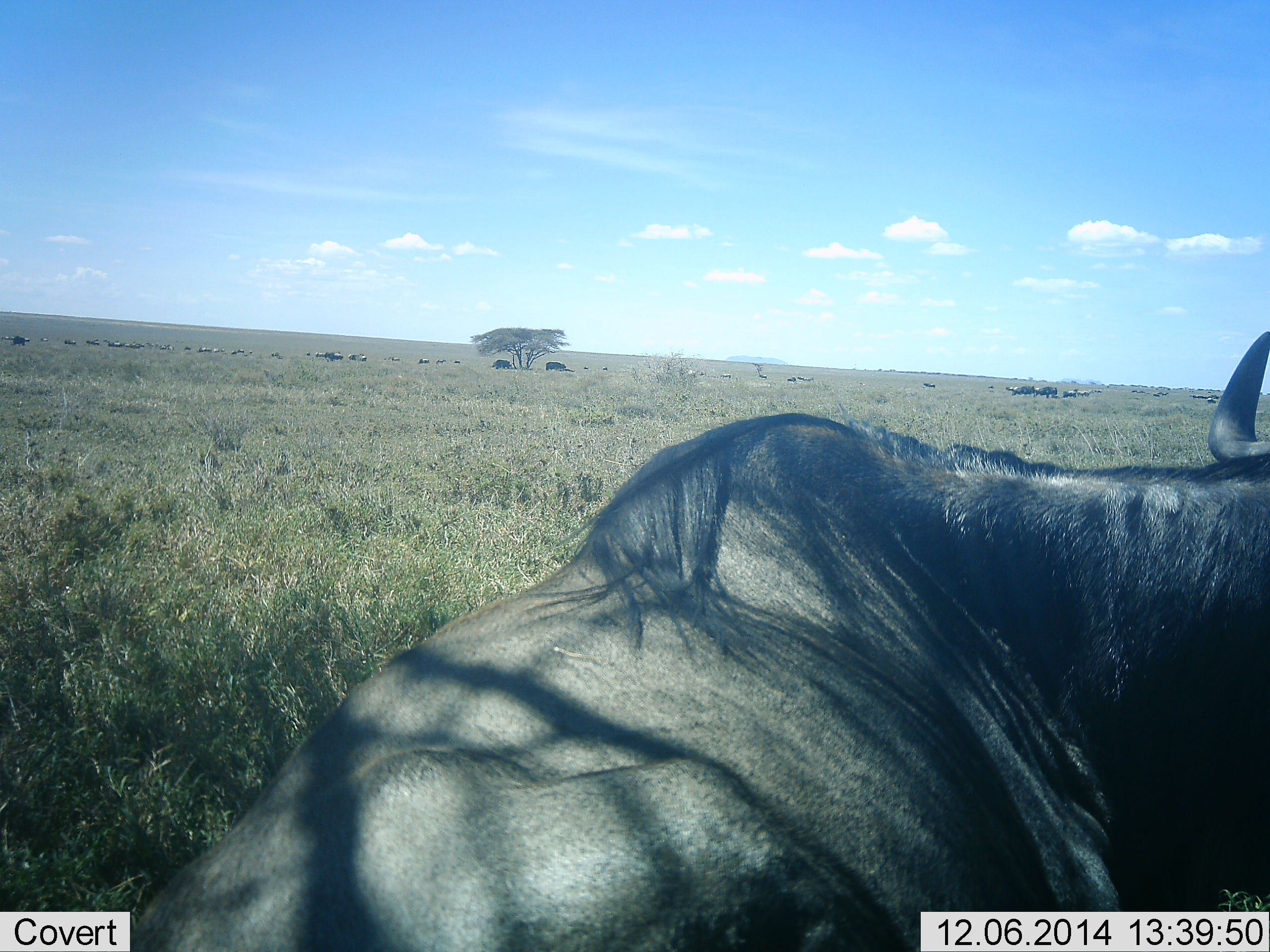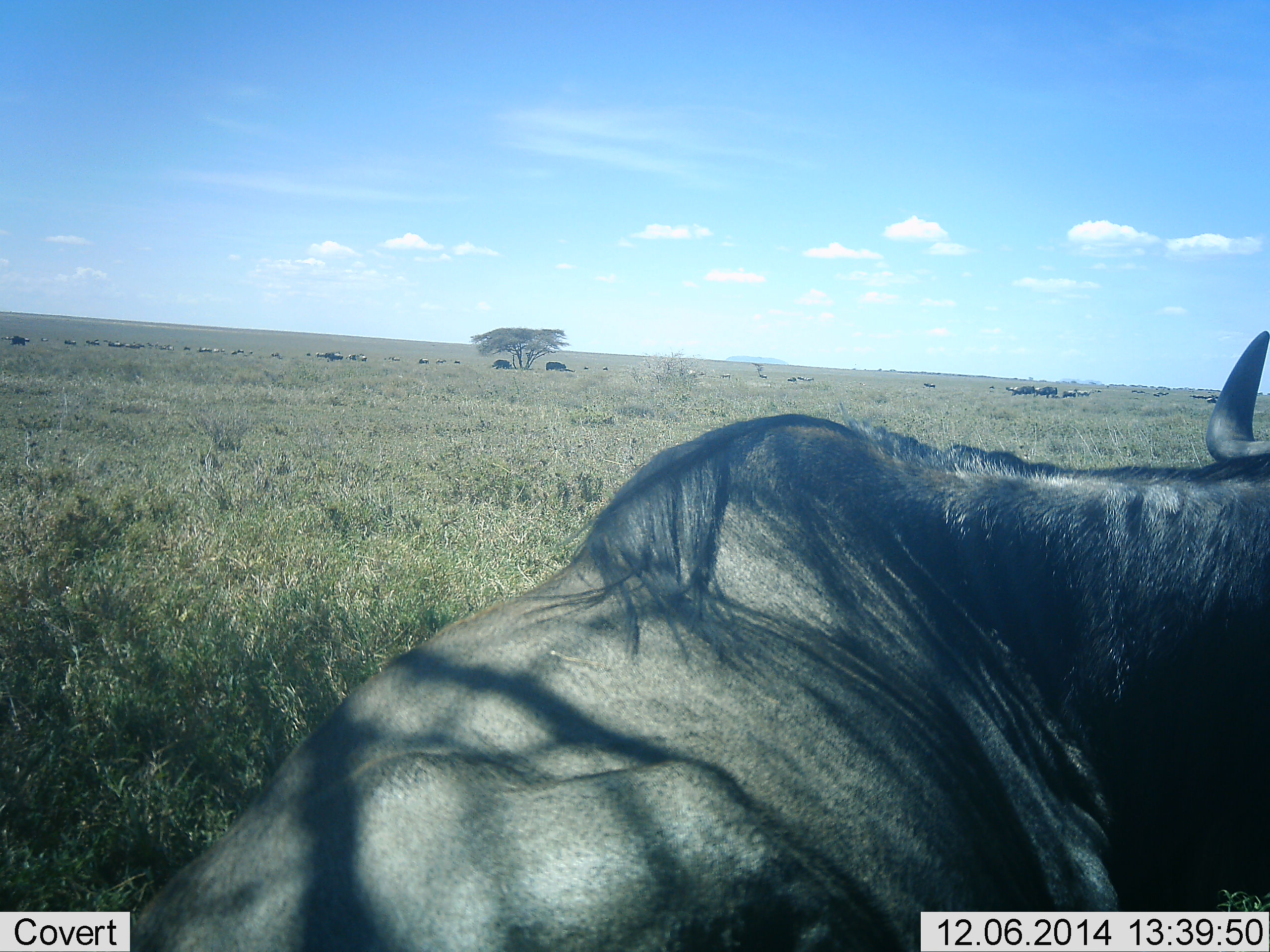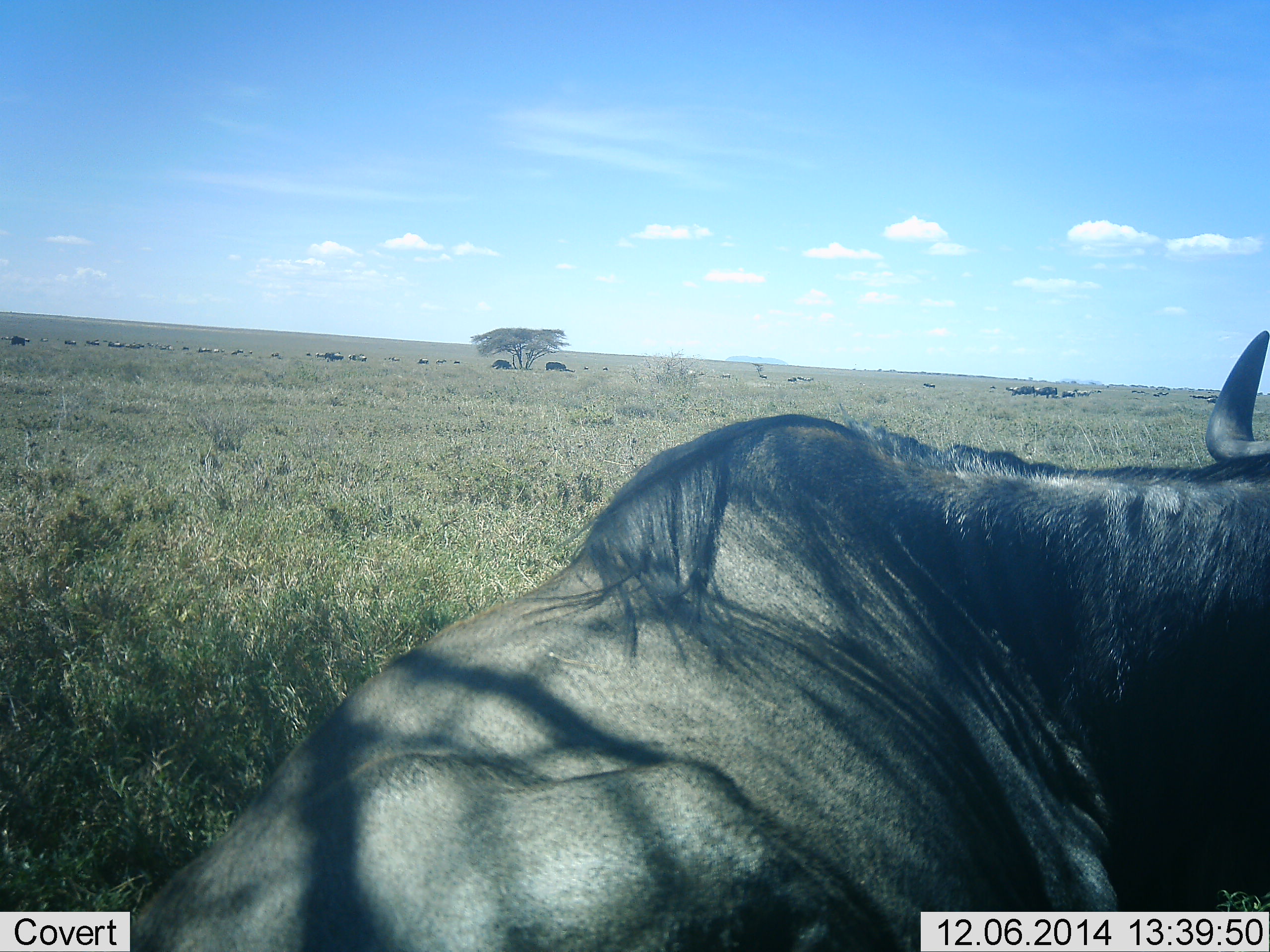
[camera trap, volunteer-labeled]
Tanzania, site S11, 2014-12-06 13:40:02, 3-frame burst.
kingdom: Animalia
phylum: Chordata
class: Mammalia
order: Artiodactyla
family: Bovidae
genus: Connochaetes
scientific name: Connochaetes taurinus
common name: blue wildebeest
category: wildebeest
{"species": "wildebeest (blue wildebeest) (Connochaetes taurinus)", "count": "1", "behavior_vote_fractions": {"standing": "20%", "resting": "90%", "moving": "10%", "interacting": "10%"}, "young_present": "0%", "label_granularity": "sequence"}